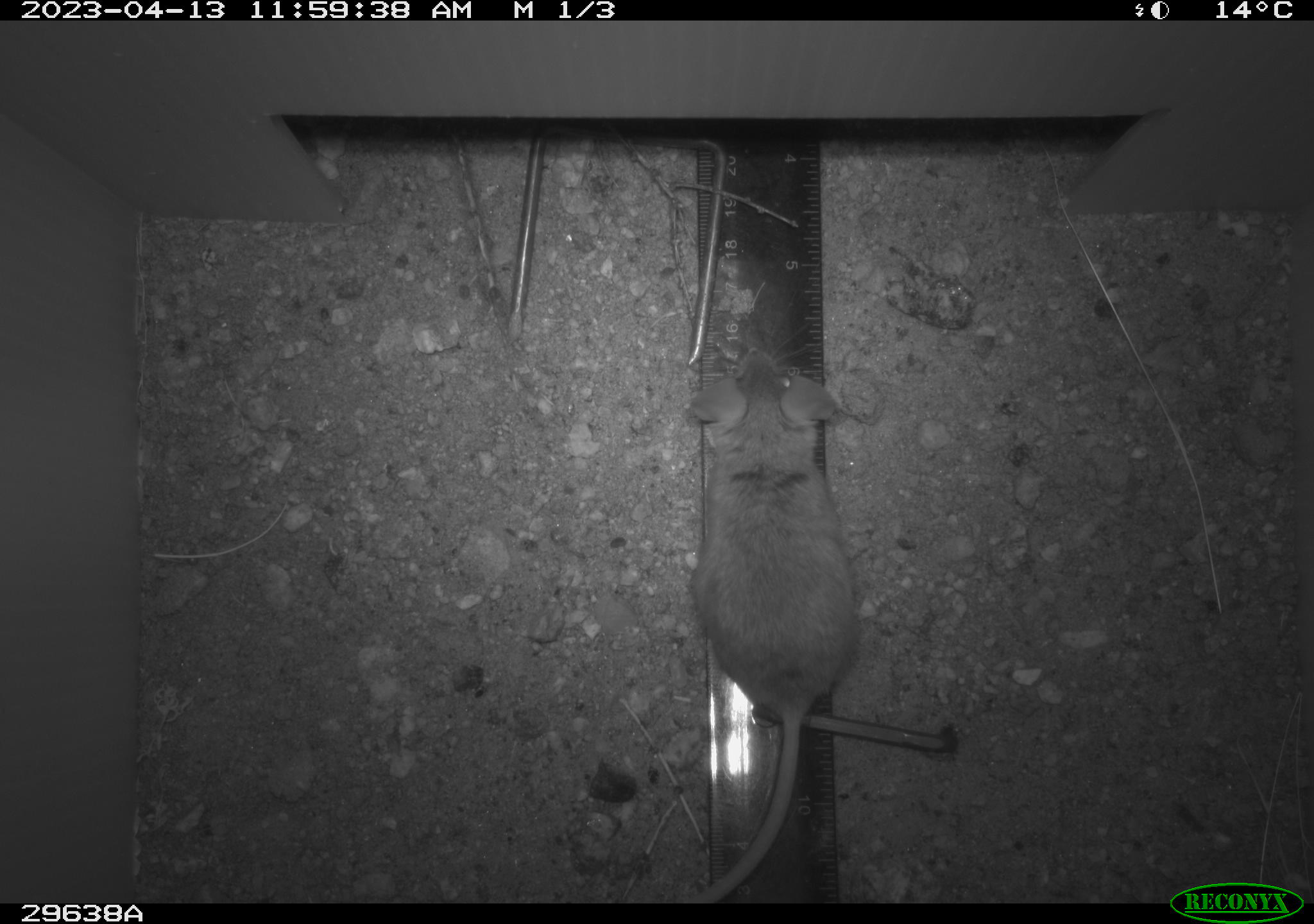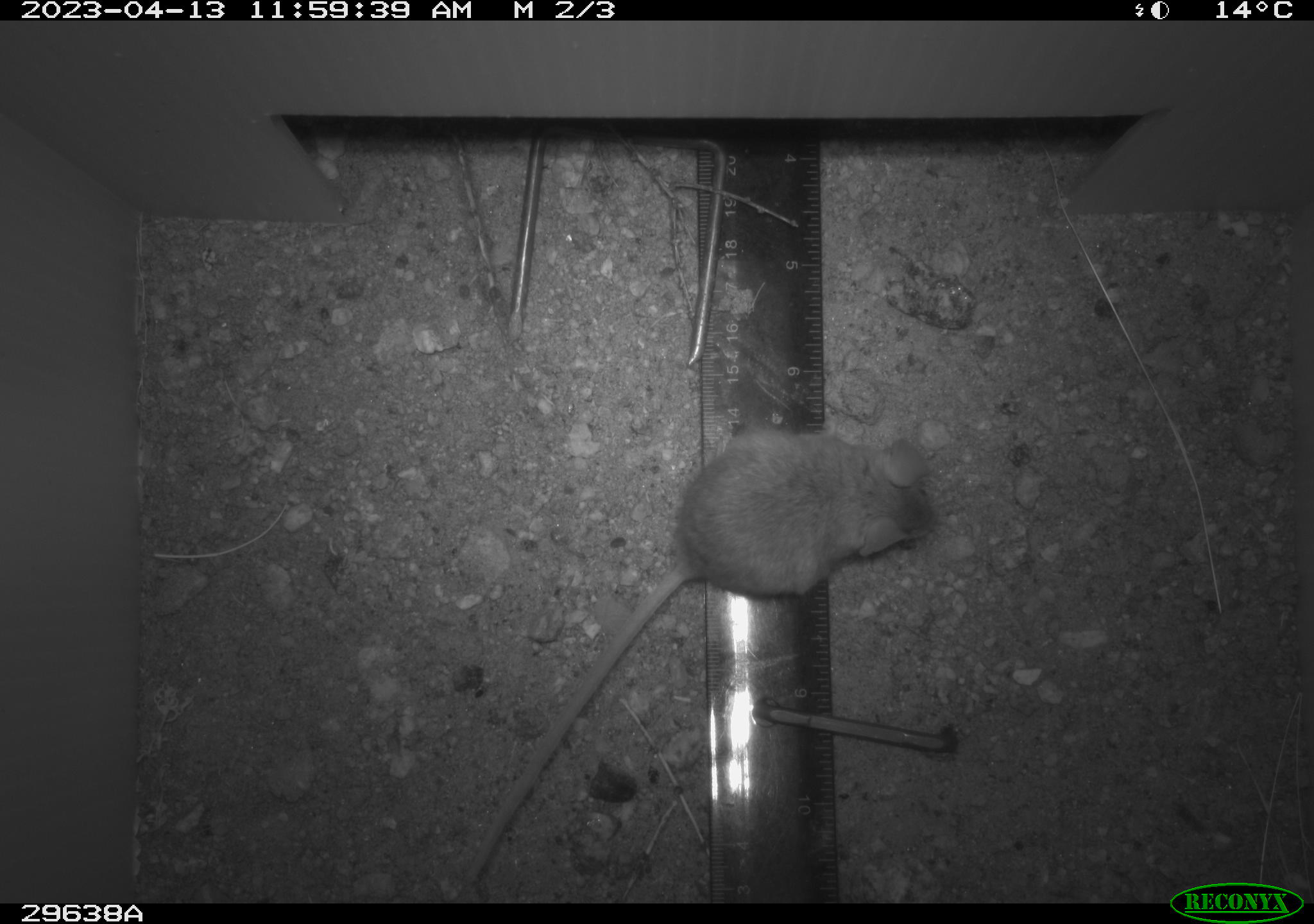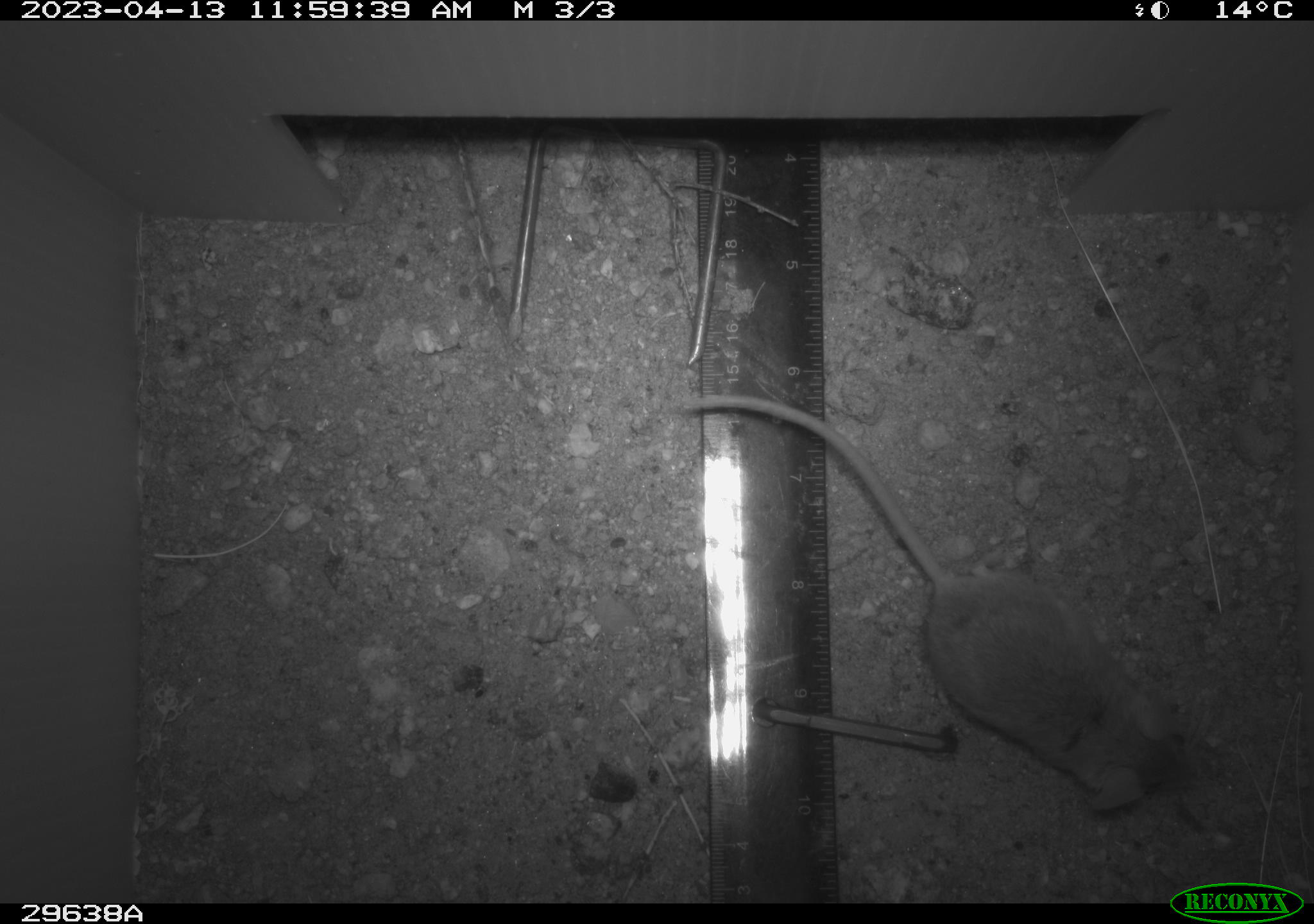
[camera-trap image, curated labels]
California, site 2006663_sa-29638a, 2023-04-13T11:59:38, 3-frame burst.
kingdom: Animalia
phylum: Chordata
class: Mammalia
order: Rodentia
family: Cricetidae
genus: Peromyscus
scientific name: Peromyscus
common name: deer mice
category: peromyscus species